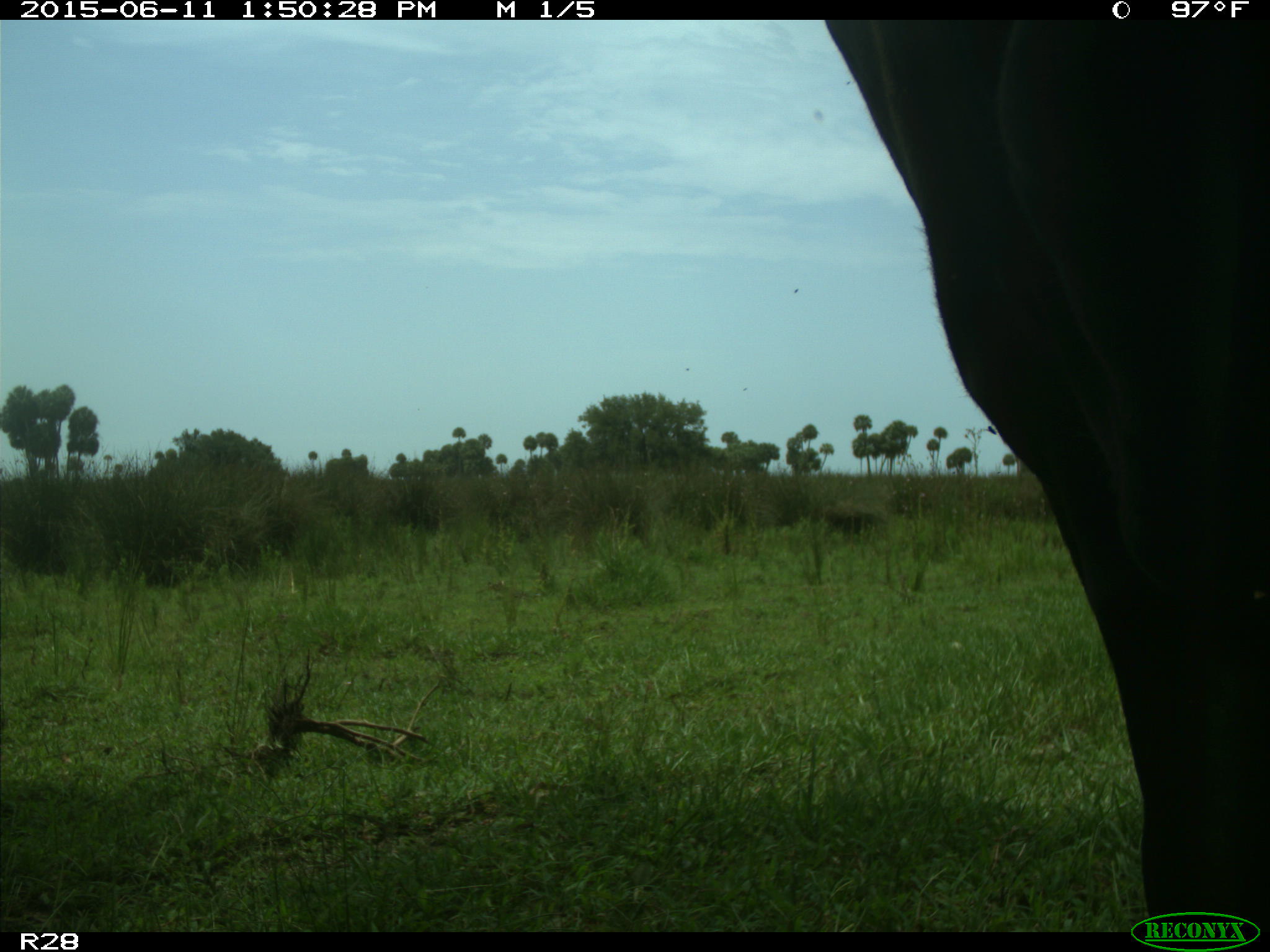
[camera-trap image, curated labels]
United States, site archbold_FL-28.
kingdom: Animalia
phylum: Chordata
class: Mammalia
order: Artiodactyla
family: Bovidae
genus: Bos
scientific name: Bos taurus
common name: domestic cow